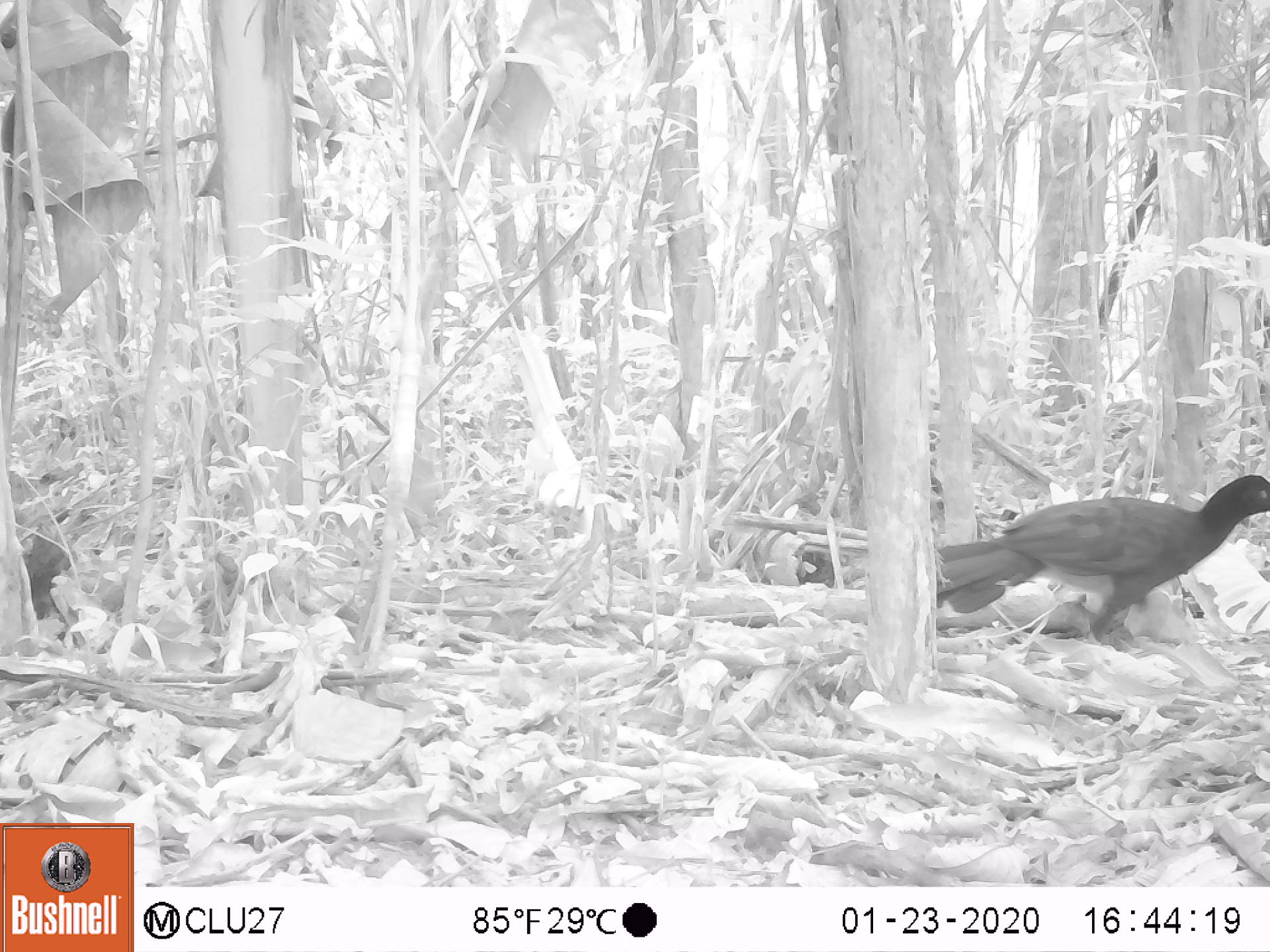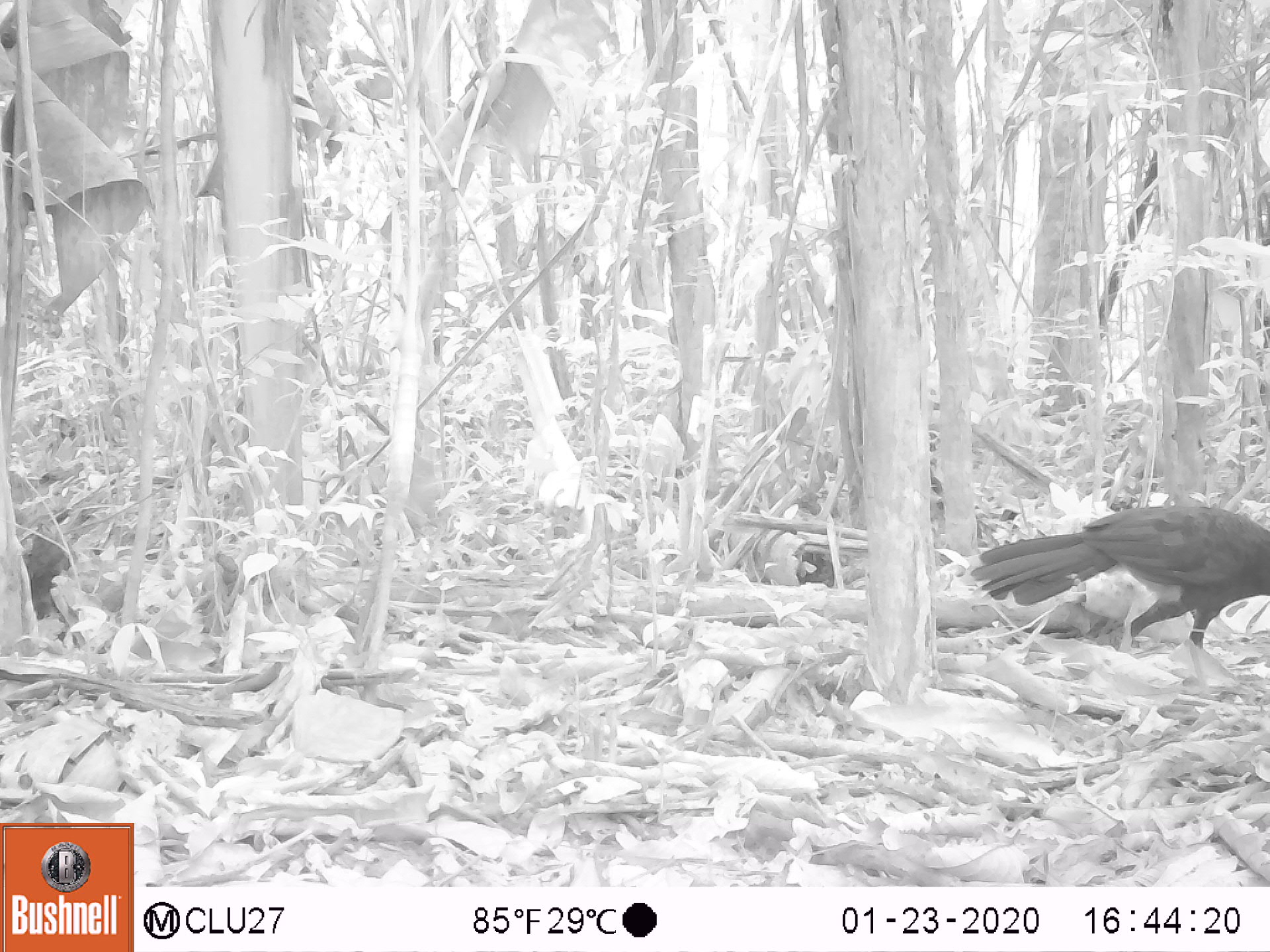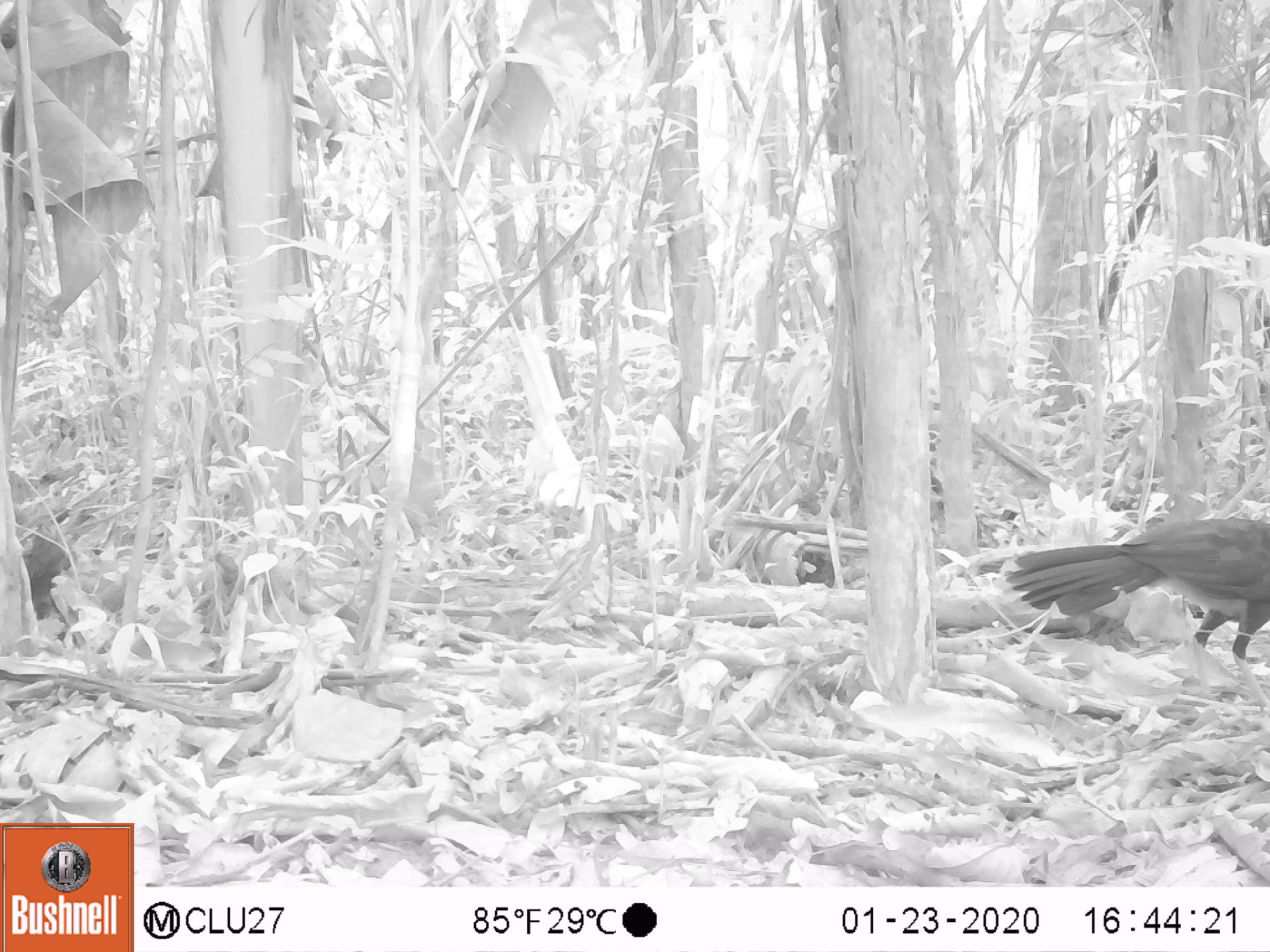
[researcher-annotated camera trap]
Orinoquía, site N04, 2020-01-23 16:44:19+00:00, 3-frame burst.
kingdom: Animalia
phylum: Chordata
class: Aves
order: Galliformes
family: Cracidae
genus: Mitu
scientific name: Mitu salvini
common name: salvin's currasow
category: salvins curassow